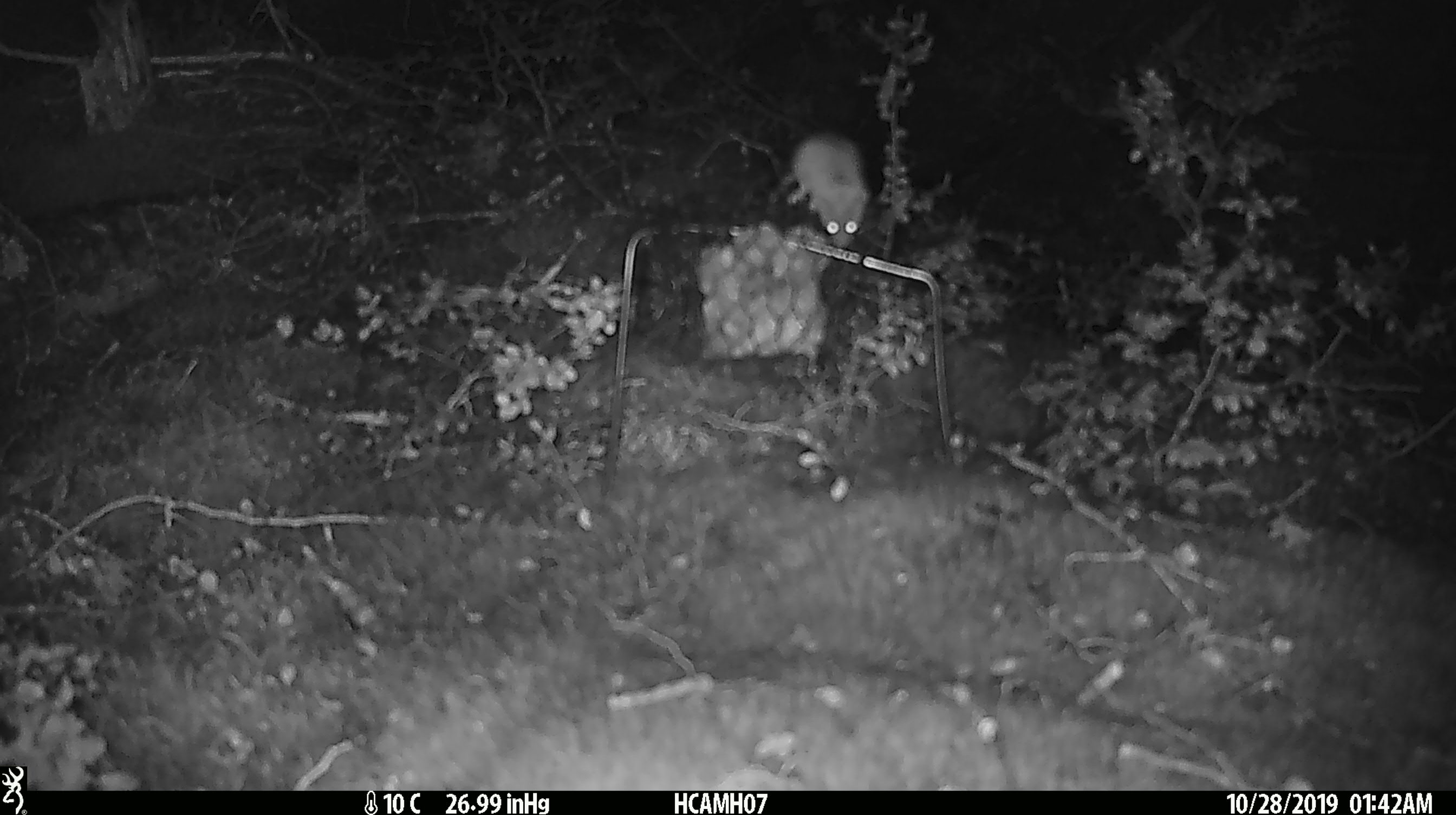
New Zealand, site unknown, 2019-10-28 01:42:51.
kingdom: Animalia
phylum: Chordata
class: Mammalia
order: Rodentia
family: Muridae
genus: Mus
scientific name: Mus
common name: mouse